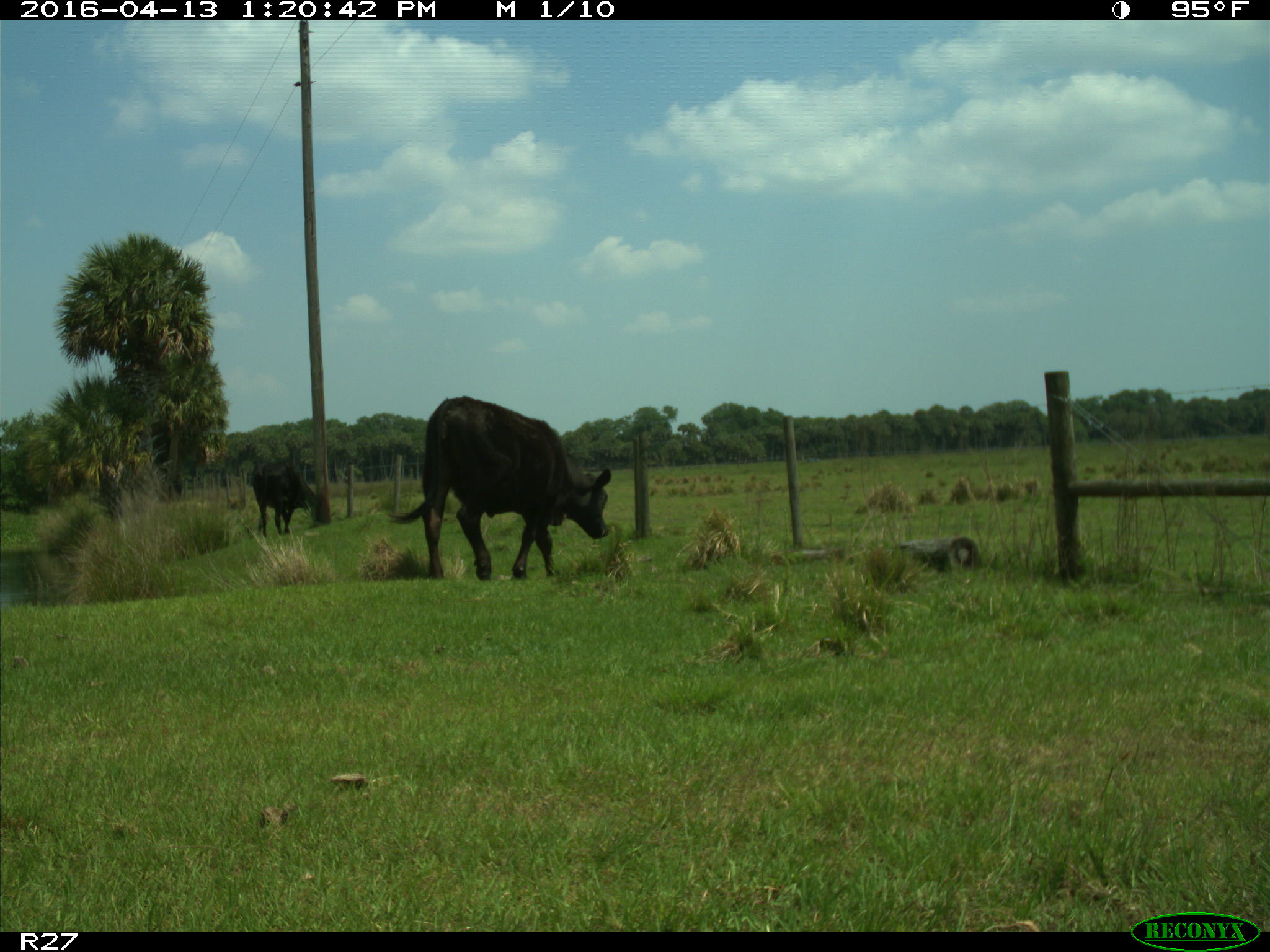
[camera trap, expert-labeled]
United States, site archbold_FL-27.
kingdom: Animalia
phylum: Chordata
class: Mammalia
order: Artiodactyla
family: Bovidae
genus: Bos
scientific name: Bos taurus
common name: domestic cow